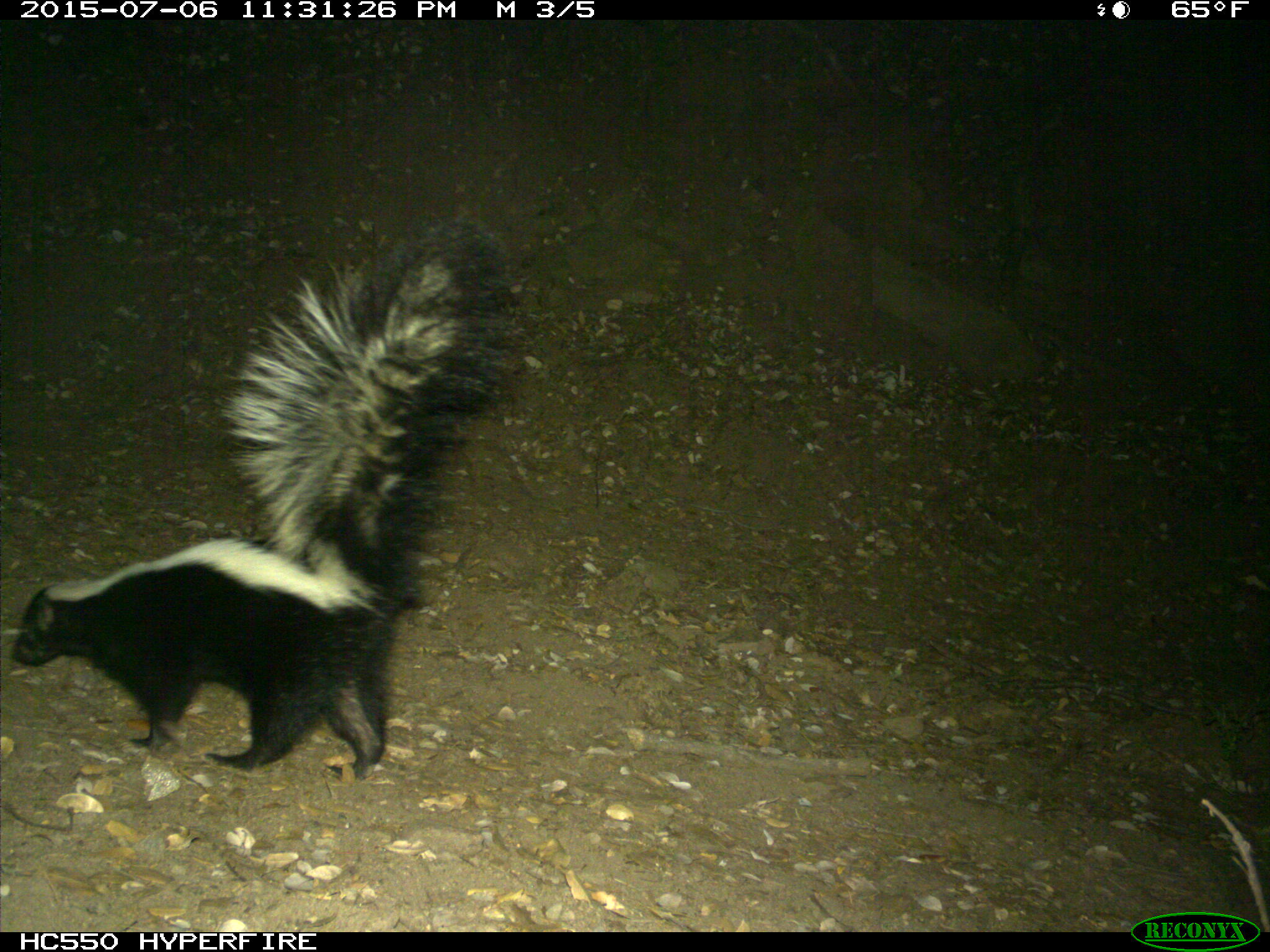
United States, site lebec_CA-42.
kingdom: Animalia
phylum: Chordata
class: Mammalia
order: Carnivora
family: Mephitidae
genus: Mephitis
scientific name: Mephitis mephitis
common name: striped skunk